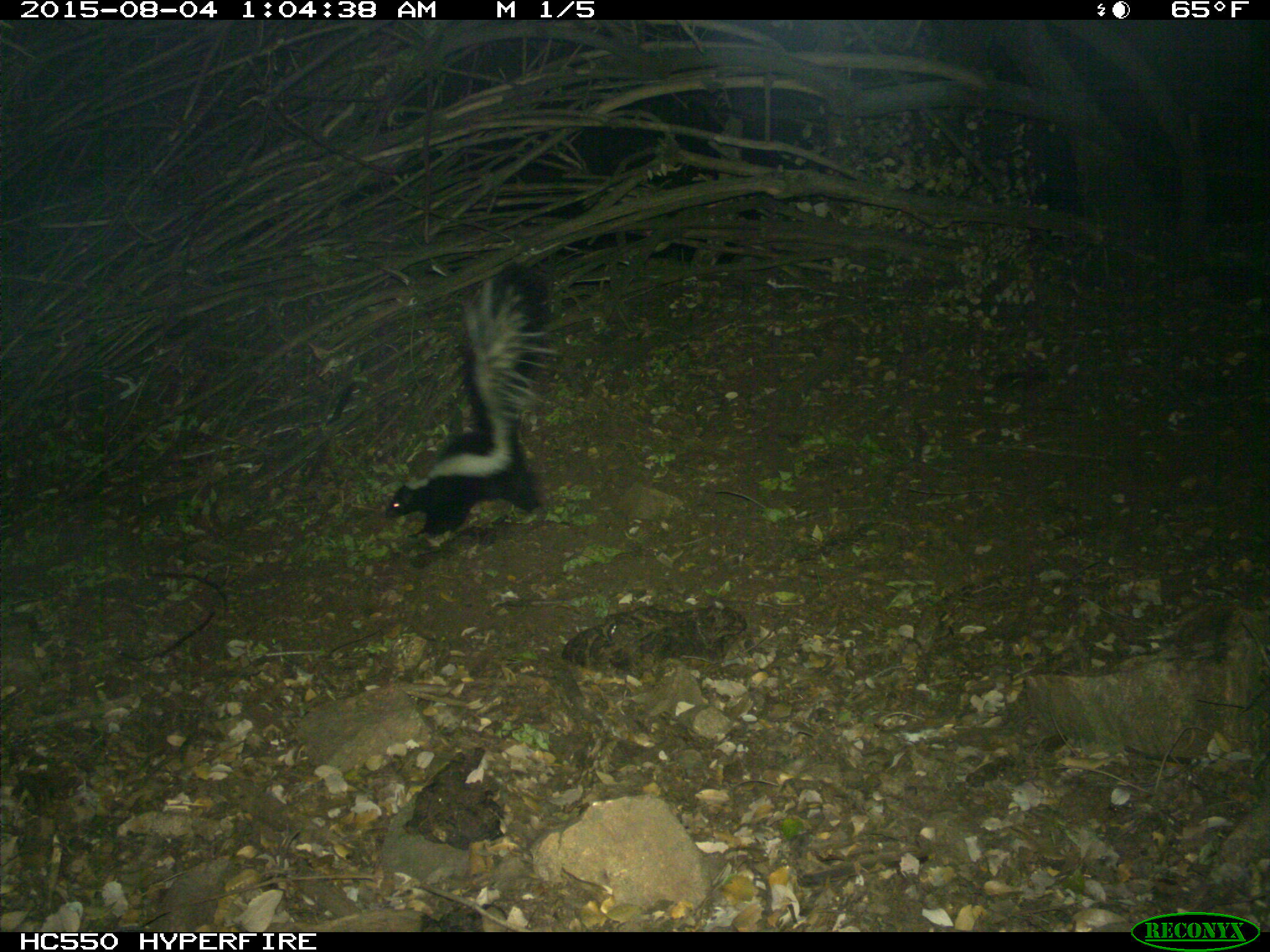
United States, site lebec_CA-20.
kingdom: Animalia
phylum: Chordata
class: Mammalia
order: Carnivora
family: Mephitidae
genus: Mephitis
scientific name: Mephitis mephitis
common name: striped skunk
Mephitis mephitis (striped skunk).